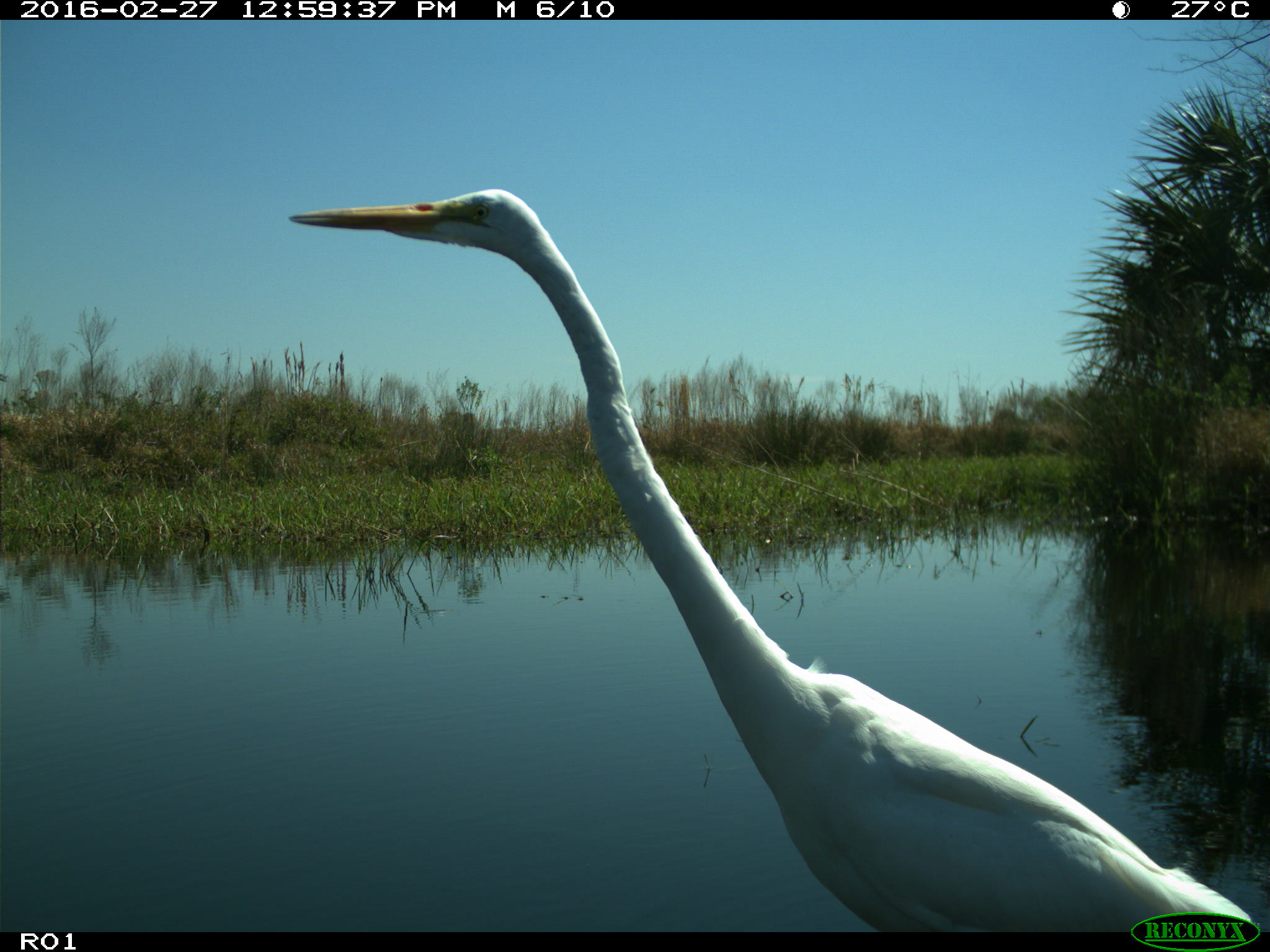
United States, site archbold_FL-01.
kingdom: Animalia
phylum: Chordata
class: Aves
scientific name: Aves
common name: birds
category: unidentified bird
Unidentified bird (birds) (Aves).